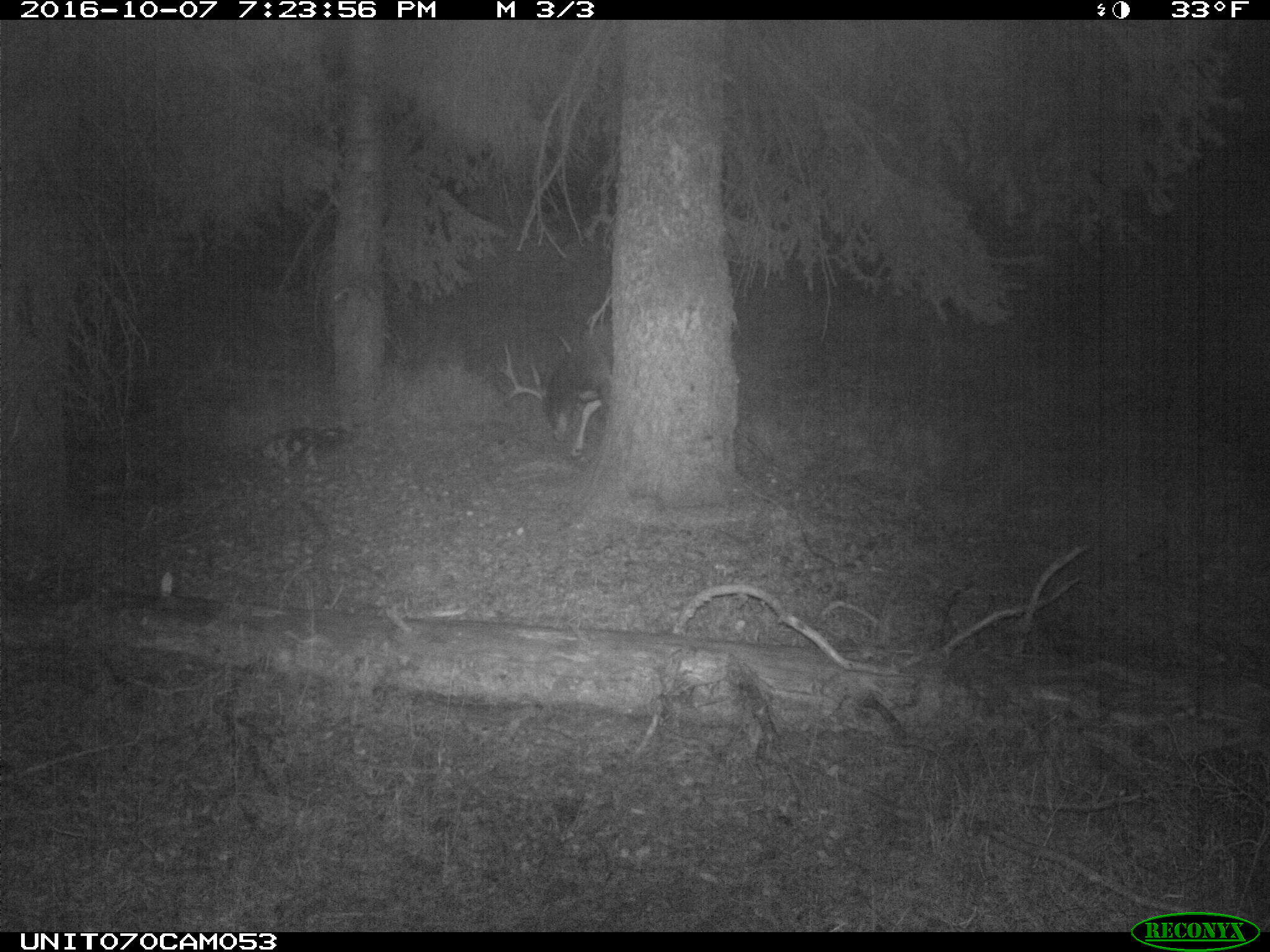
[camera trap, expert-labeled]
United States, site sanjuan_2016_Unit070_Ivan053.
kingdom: Animalia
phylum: Chordata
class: Mammalia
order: Artiodactyla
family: Cervidae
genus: Odocoileus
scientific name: Odocoileus hemionus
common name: mule deer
Odocoileus hemionus (mule deer).